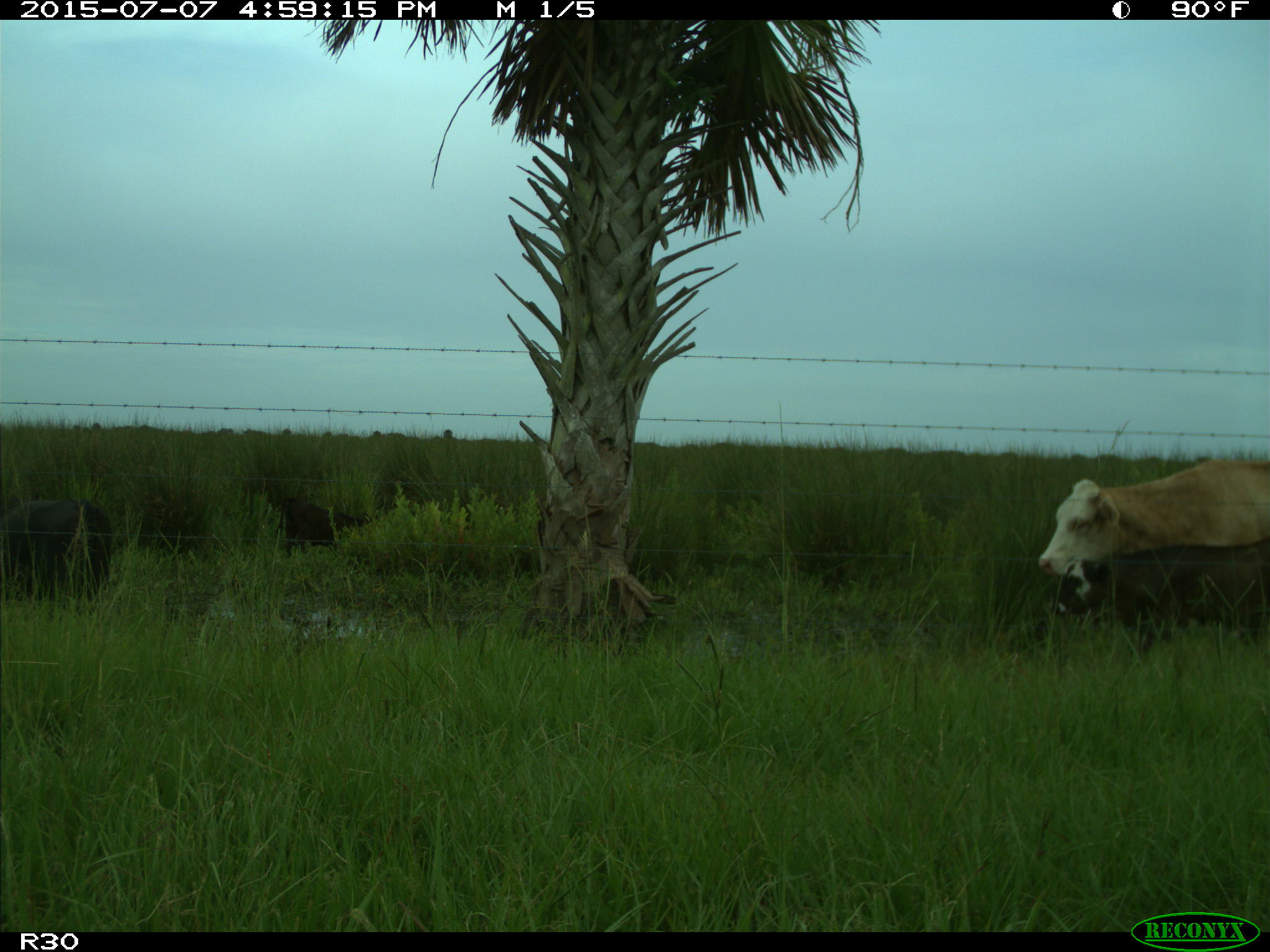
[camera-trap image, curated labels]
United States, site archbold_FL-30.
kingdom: Animalia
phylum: Chordata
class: Mammalia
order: Artiodactyla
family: Bovidae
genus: Bos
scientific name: Bos taurus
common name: domestic cow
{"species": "Bos taurus (domestic cow)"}